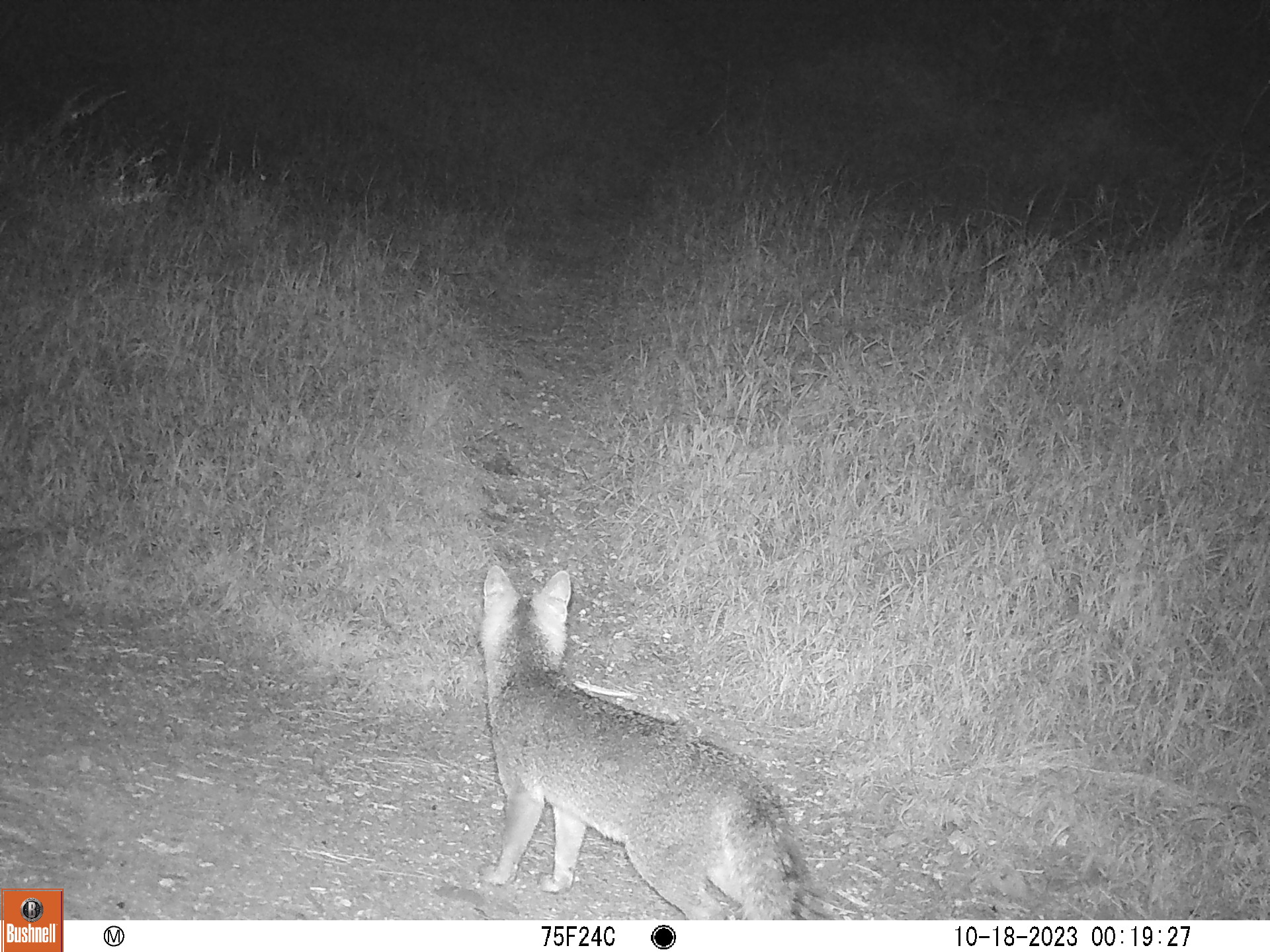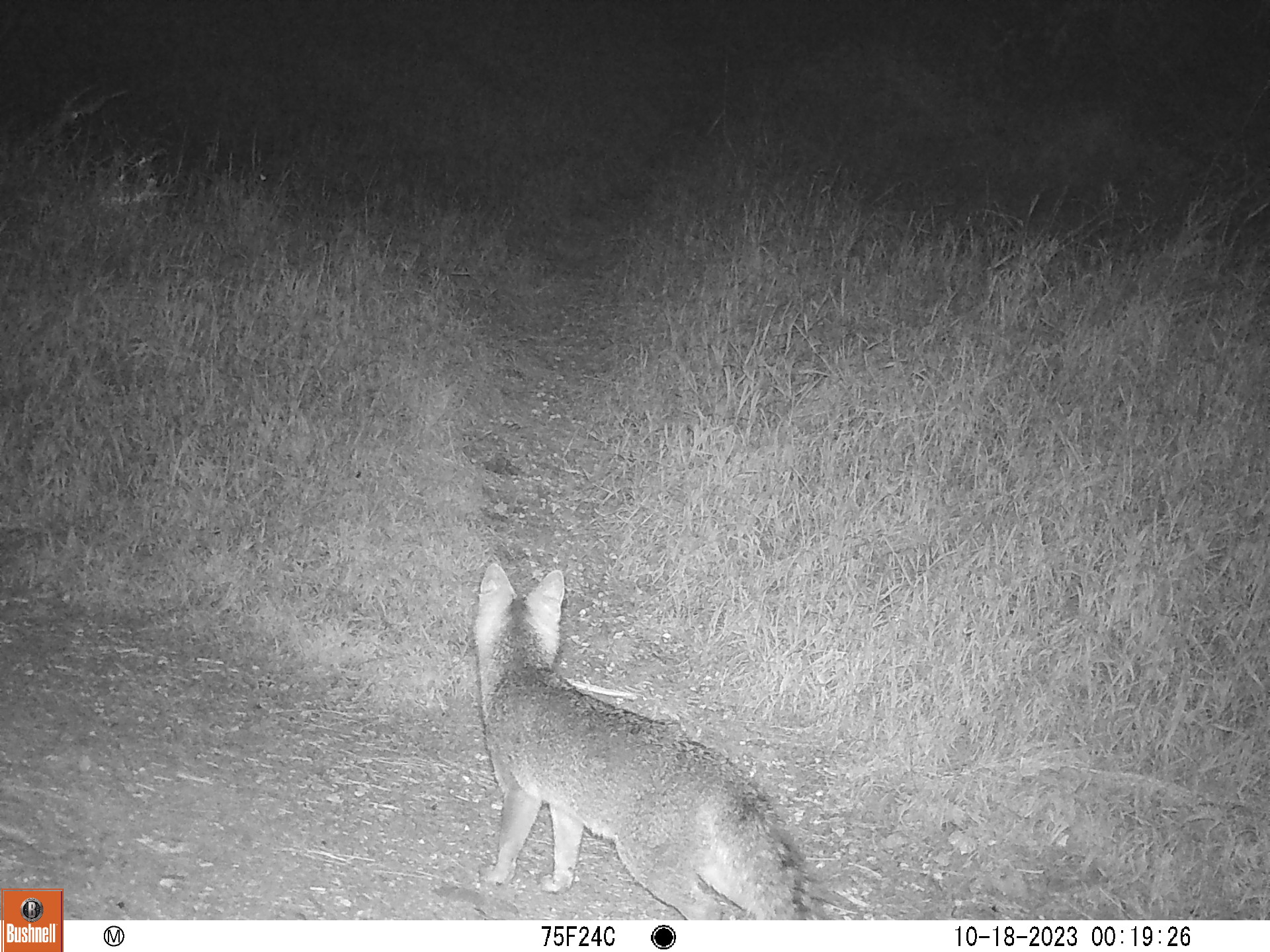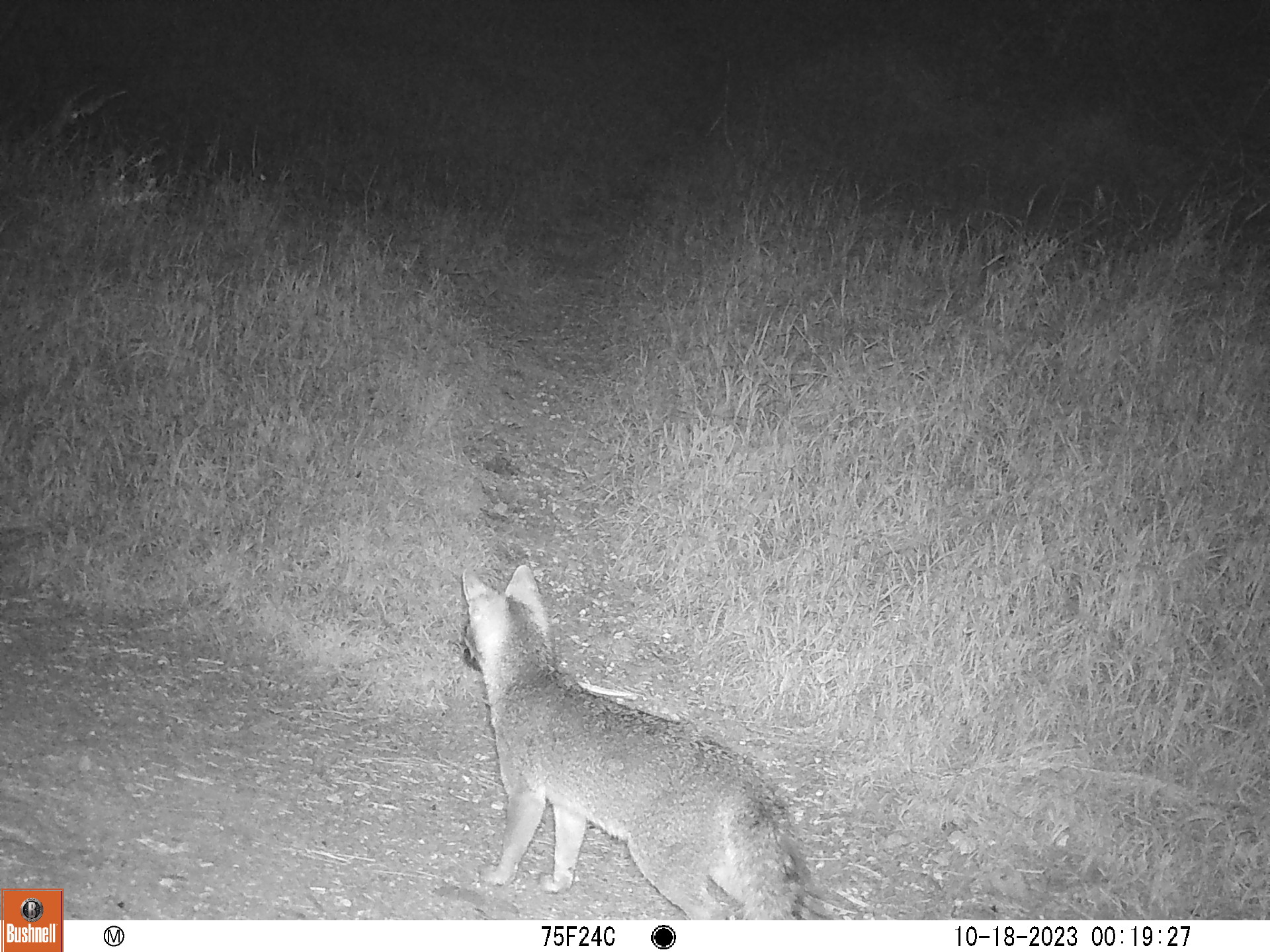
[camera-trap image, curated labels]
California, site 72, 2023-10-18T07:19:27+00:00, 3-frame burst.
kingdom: Animalia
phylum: Chordata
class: Mammalia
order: Carnivora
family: Canidae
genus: Urocyon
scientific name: Urocyon cinereoargenteus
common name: gray fox